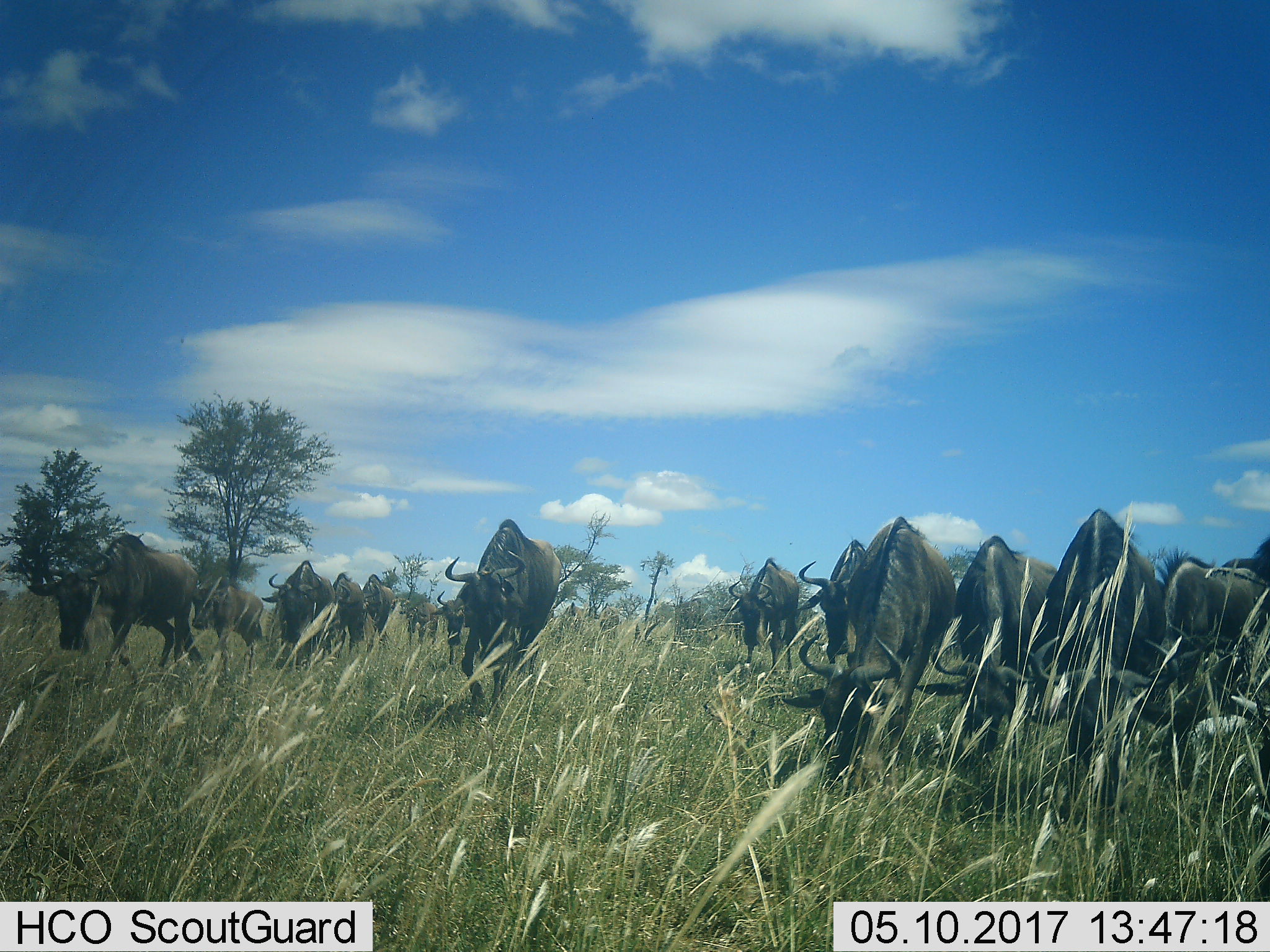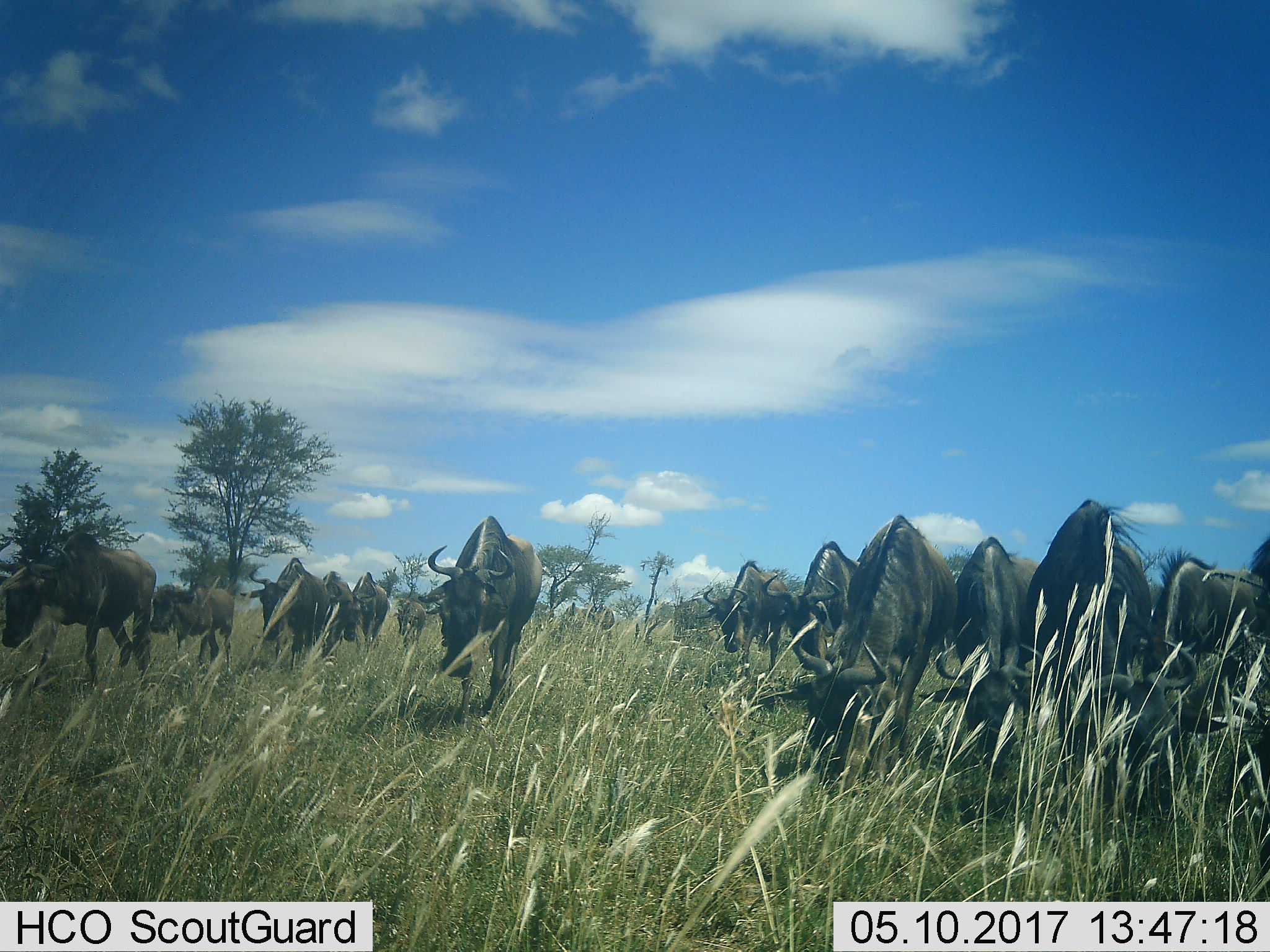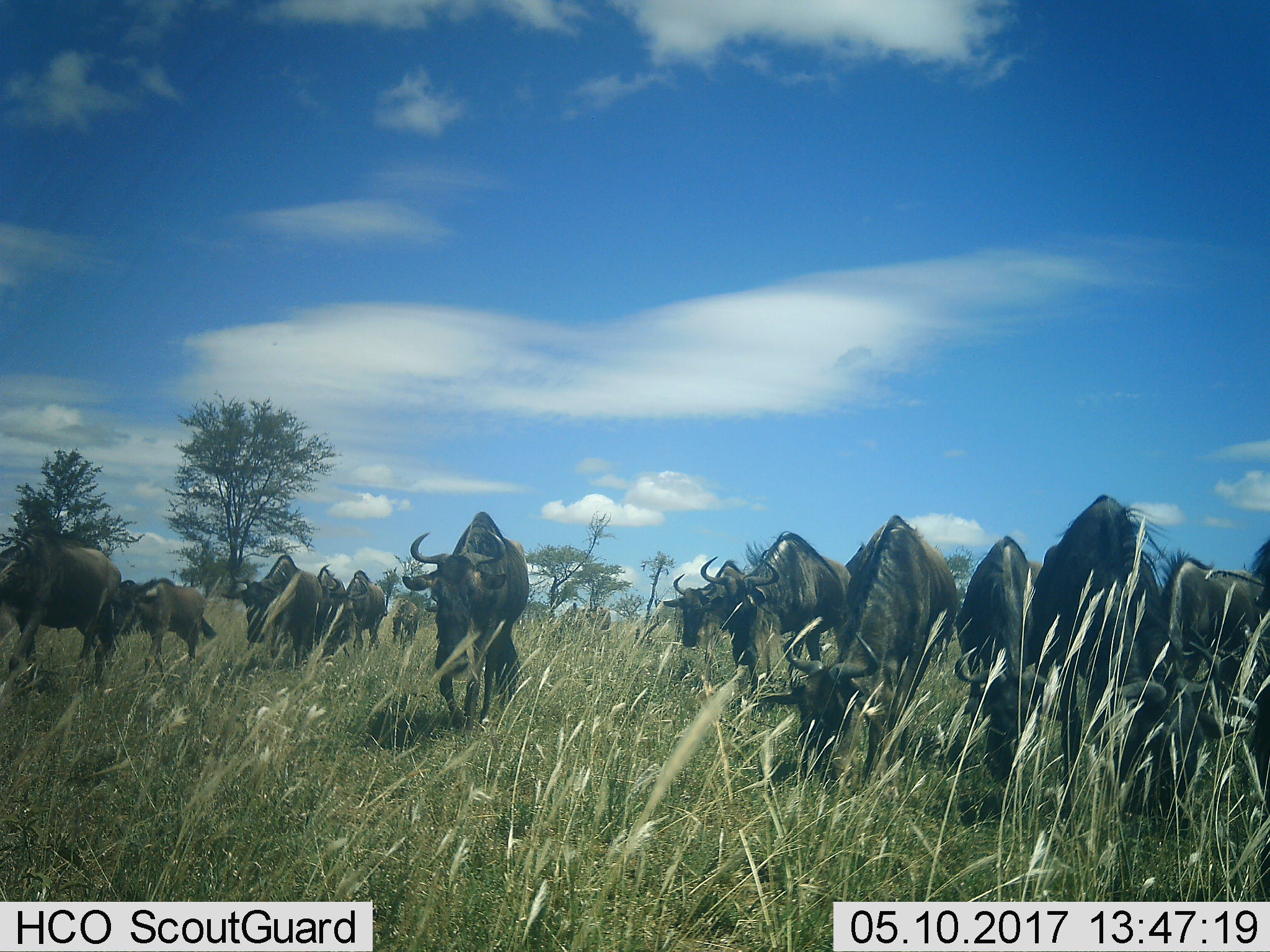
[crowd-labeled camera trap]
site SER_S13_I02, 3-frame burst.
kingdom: Animalia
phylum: Chordata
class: Mammalia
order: Artiodactyla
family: Bovidae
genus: Connochaetes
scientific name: Connochaetes taurinus taurinus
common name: blue wildebeest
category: wildebeestblue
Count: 11-50.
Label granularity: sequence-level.